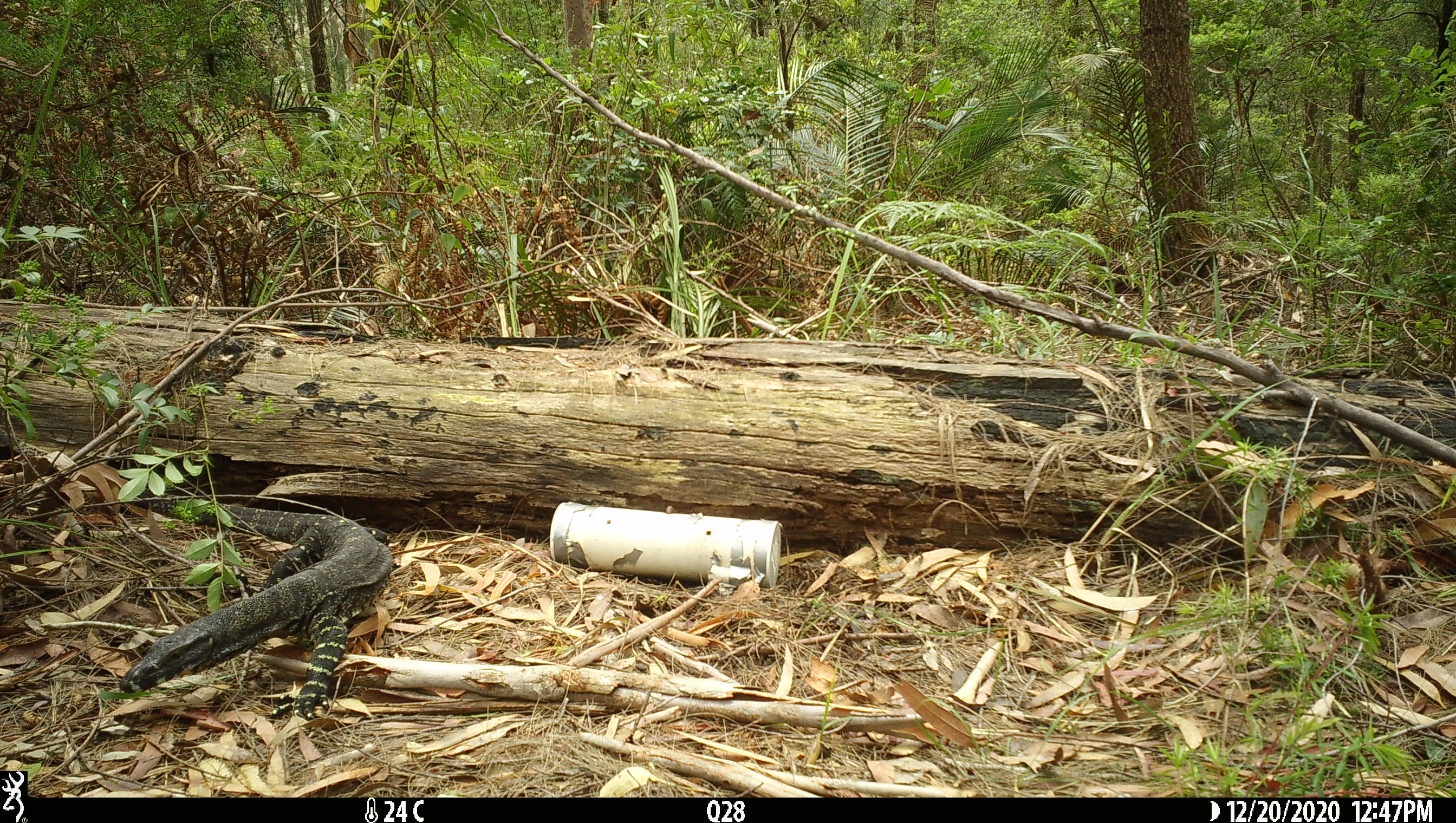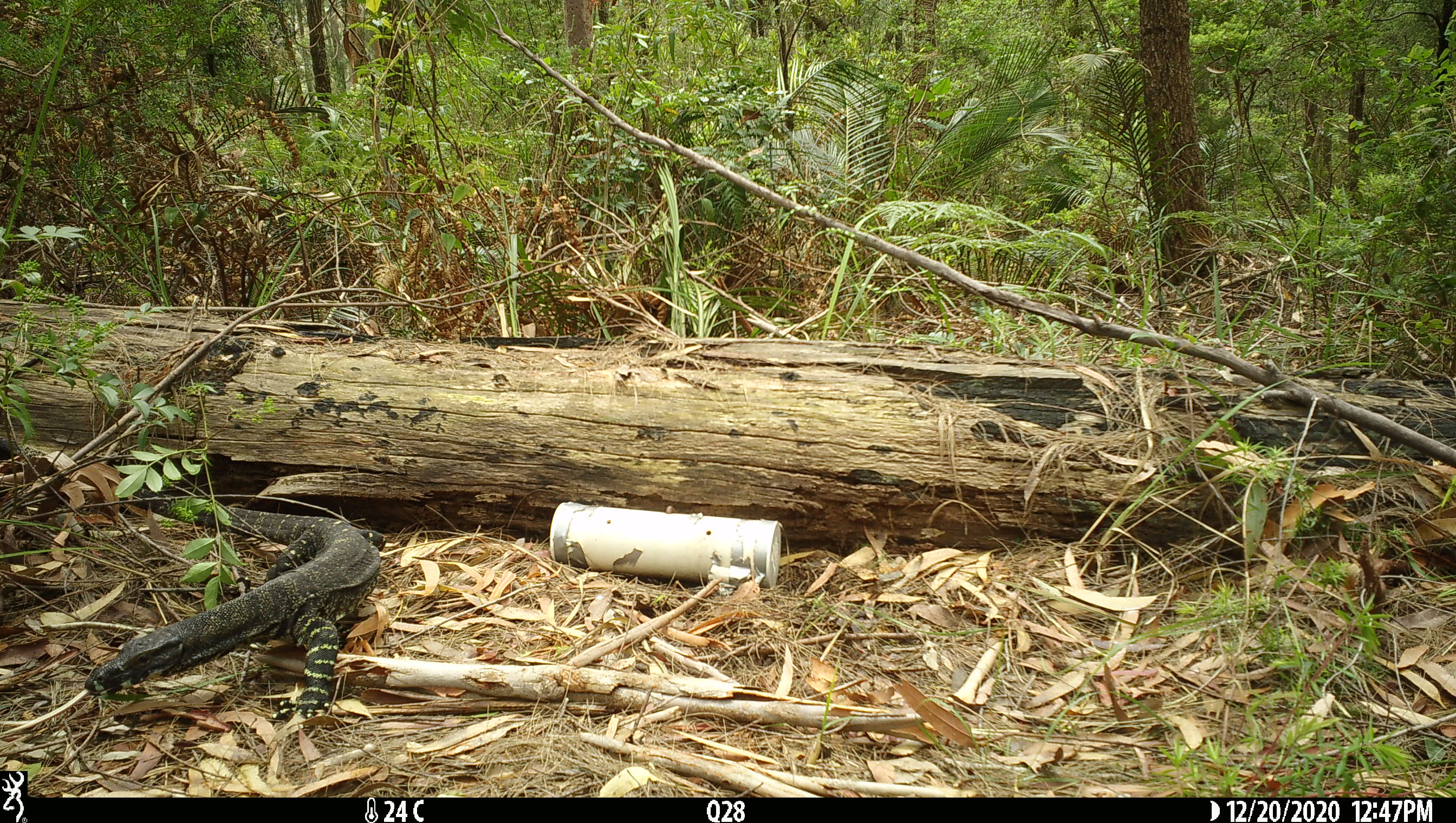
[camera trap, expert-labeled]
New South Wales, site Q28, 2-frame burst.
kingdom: Animalia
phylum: Chordata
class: Reptilia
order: Squamata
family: Varanidae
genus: Varanus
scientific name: Varanus varius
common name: lace monitor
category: goanna